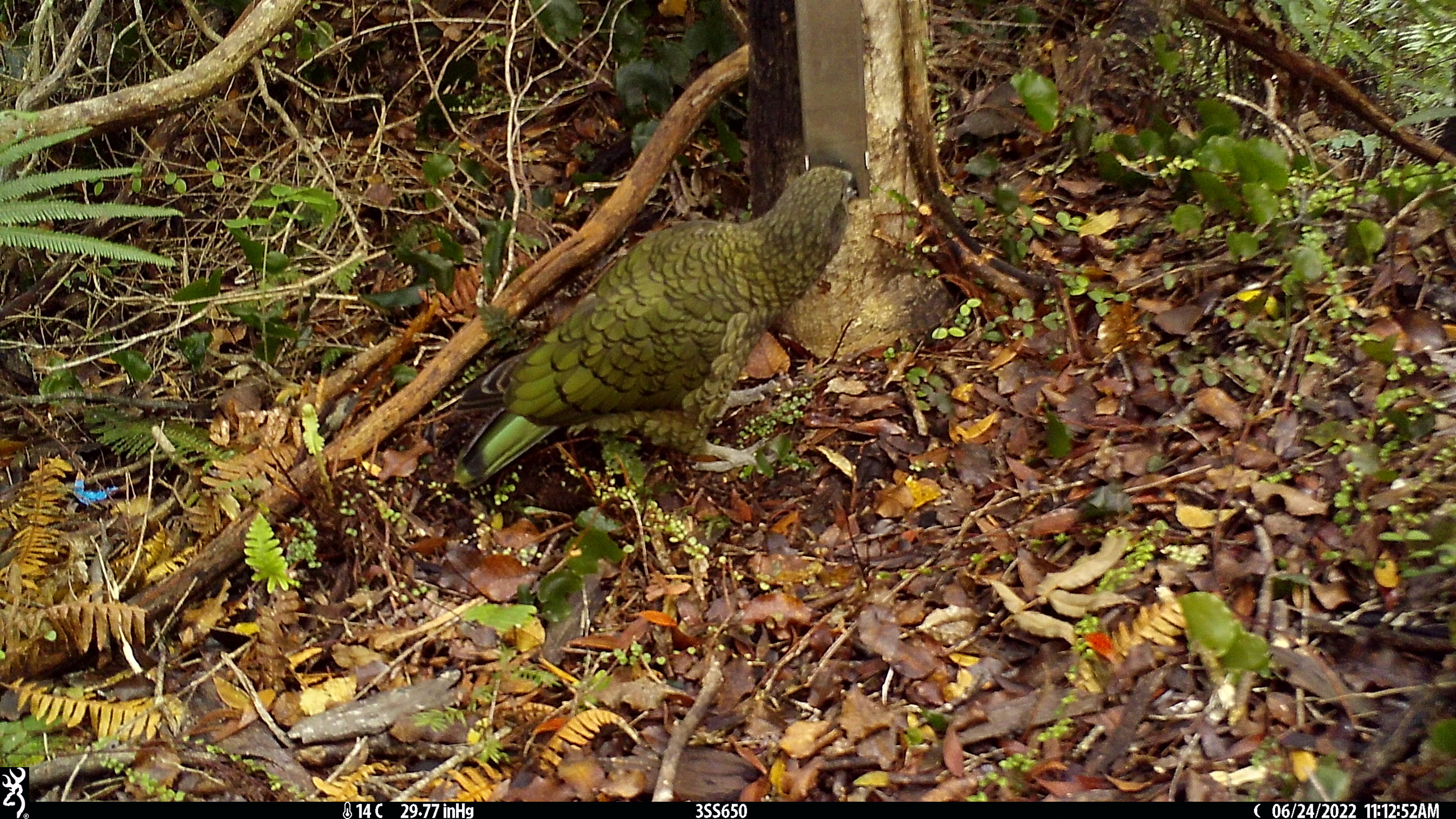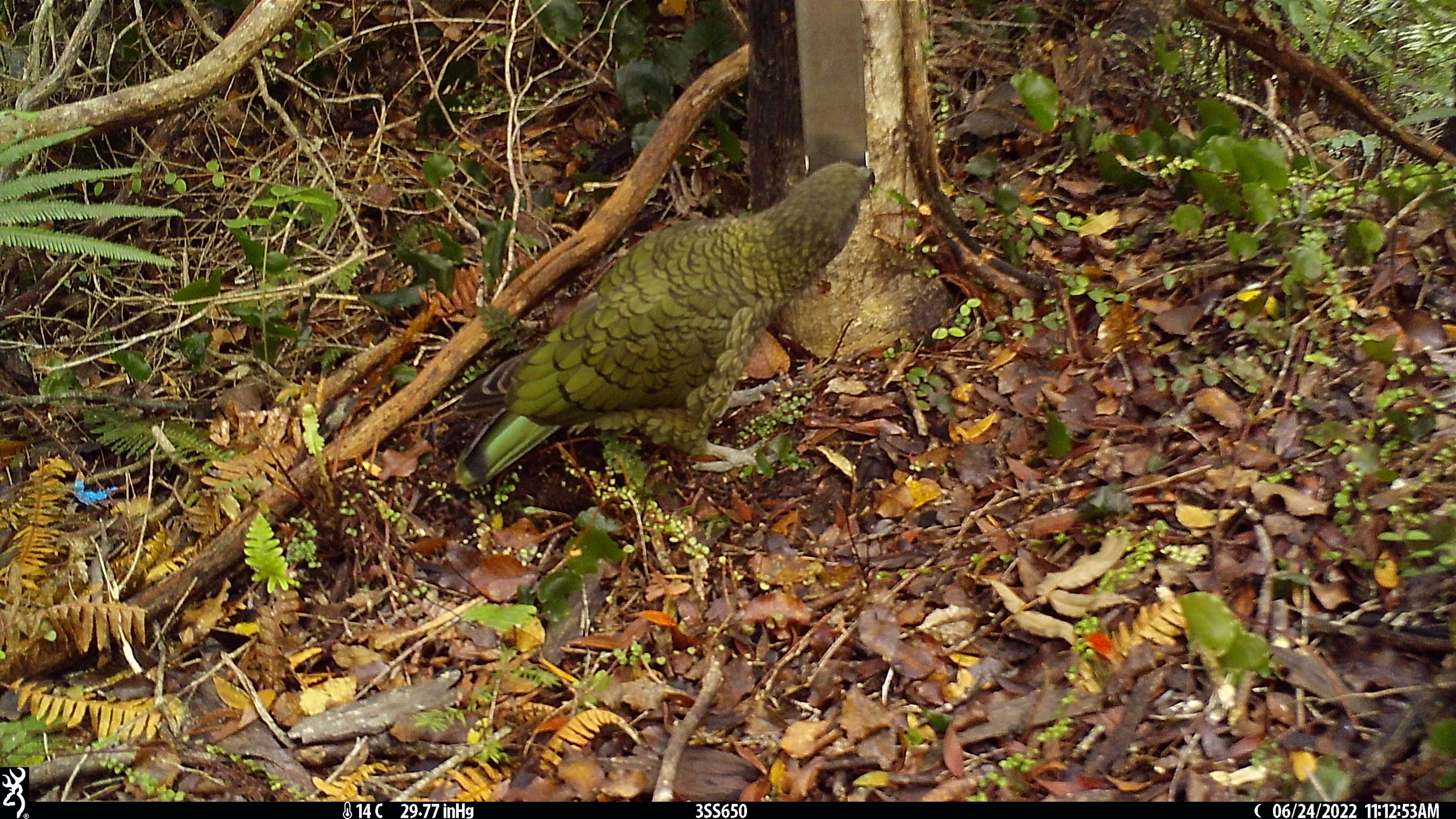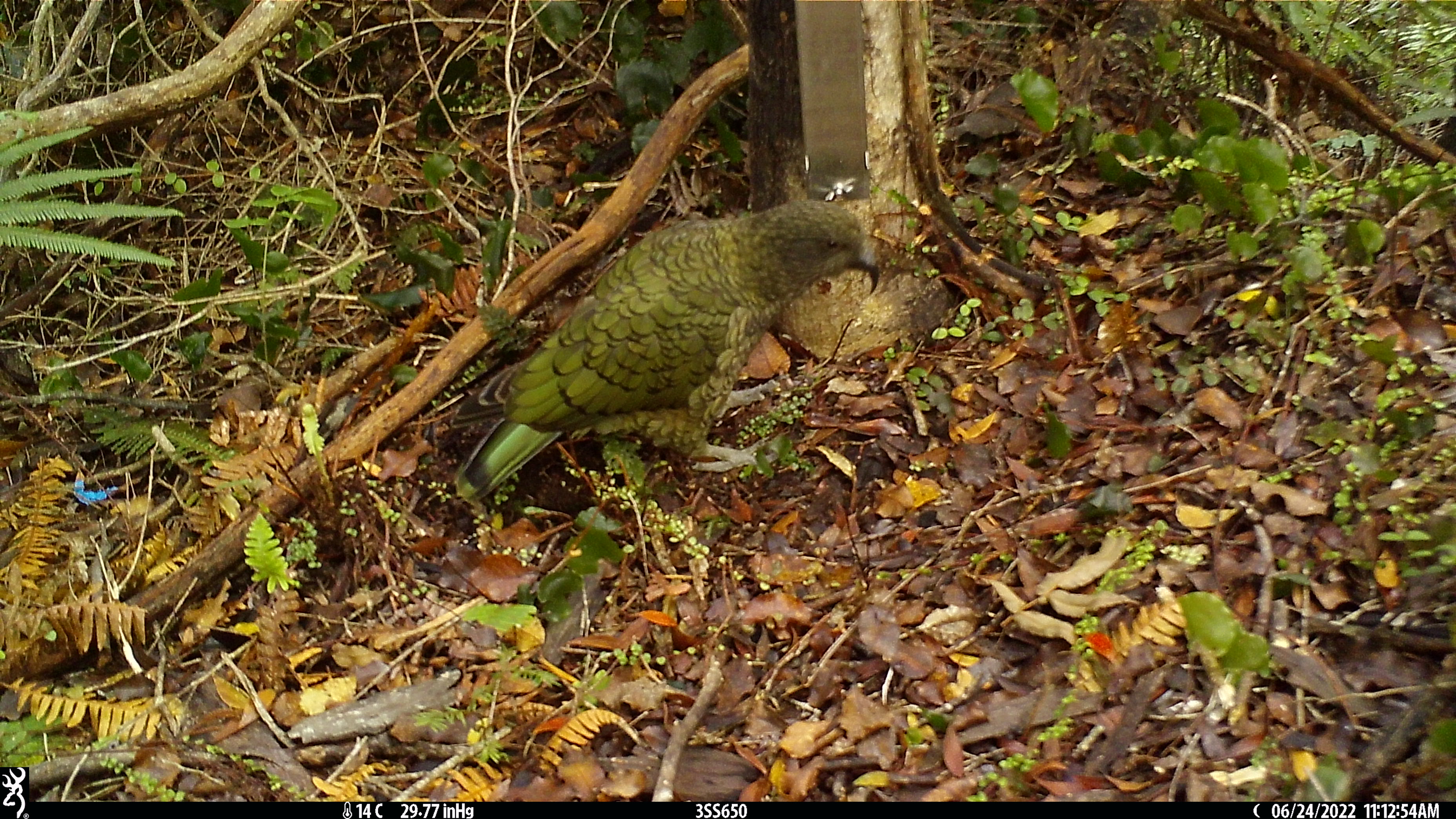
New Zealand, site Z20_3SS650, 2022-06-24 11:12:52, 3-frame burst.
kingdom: Animalia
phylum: Chordata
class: Aves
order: Psittaciformes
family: Strigopidae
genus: Nestor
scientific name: Nestor notabilis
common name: kea